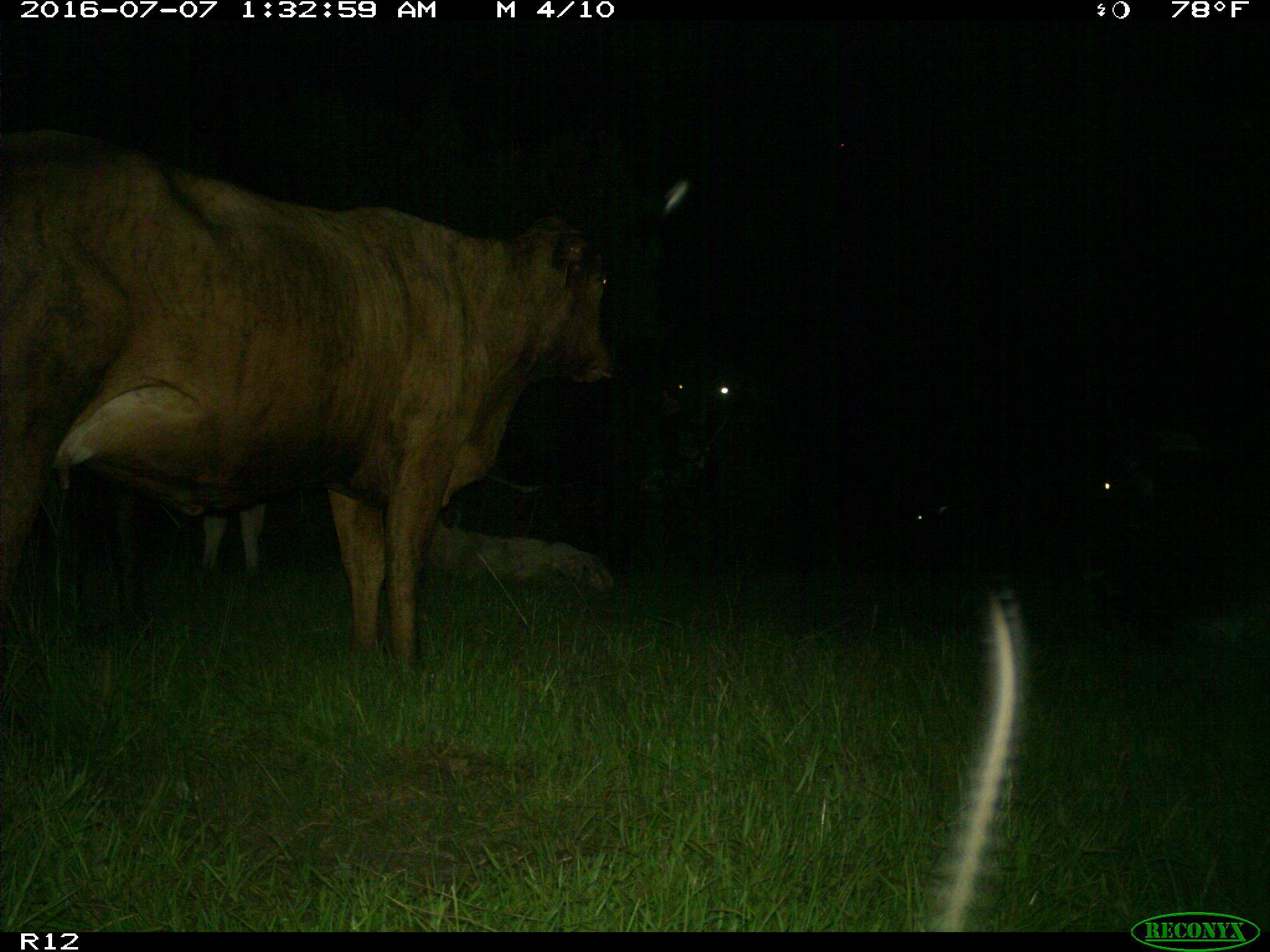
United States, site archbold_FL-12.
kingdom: Animalia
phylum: Chordata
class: Mammalia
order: Artiodactyla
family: Bovidae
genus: Bos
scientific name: Bos taurus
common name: domestic cow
Bos taurus (domestic cow).